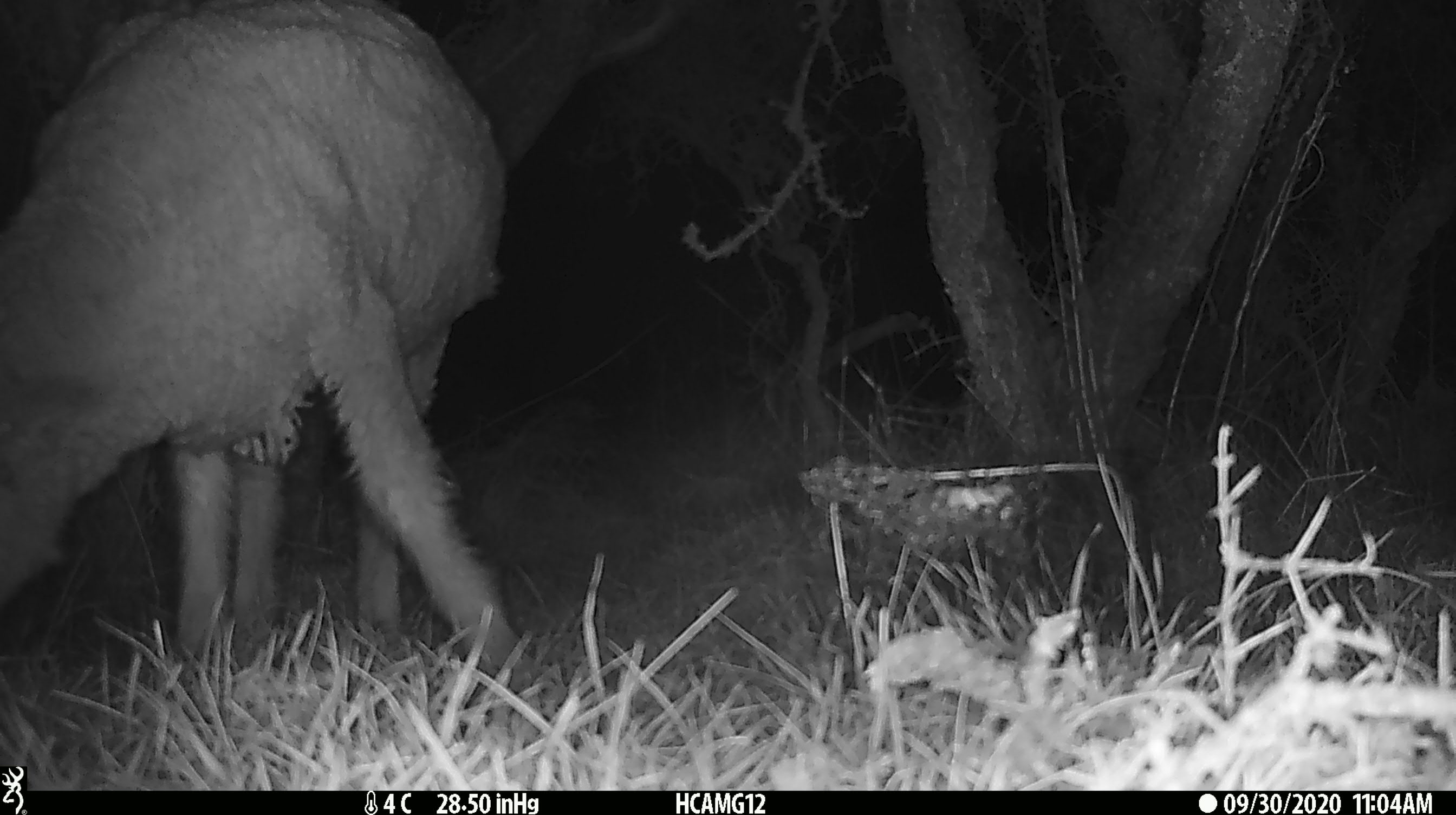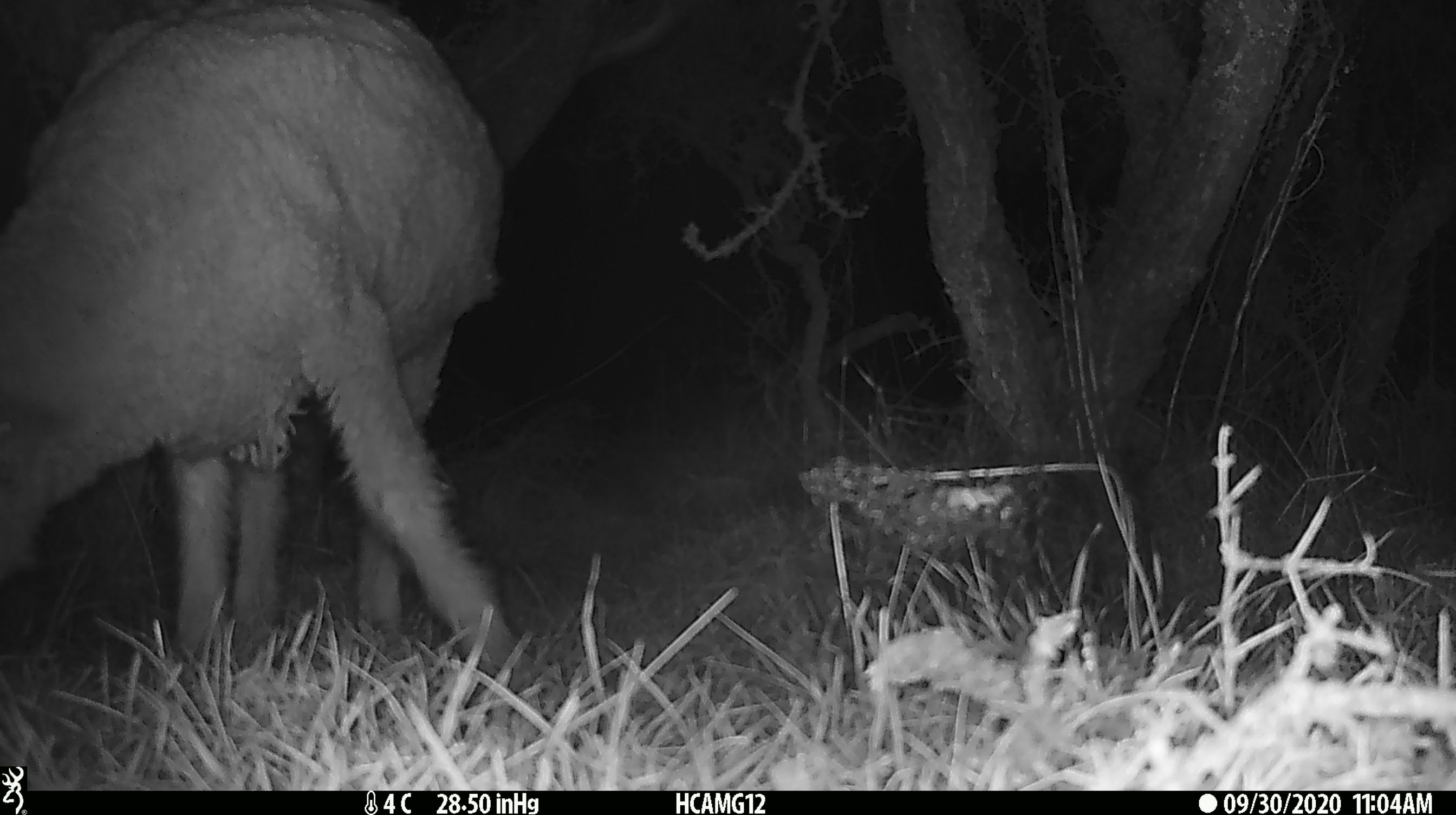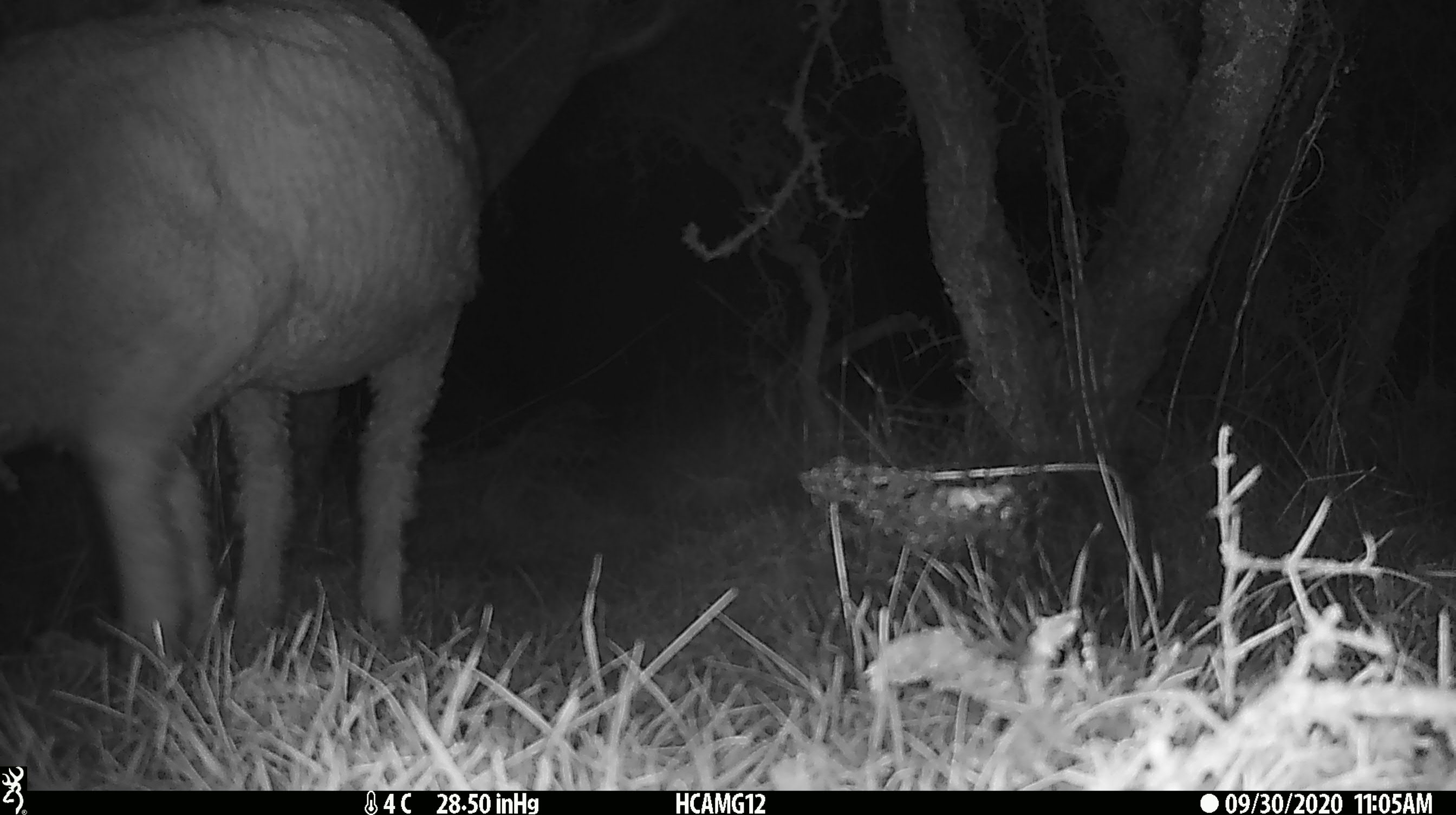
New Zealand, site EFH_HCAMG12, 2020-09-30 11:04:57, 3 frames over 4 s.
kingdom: Animalia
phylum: Chordata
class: Mammalia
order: Artiodactyla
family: Bovidae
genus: Ovis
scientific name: Ovis aries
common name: domestic sheep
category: sheep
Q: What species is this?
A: Sheep (domestic sheep) (Ovis aries).